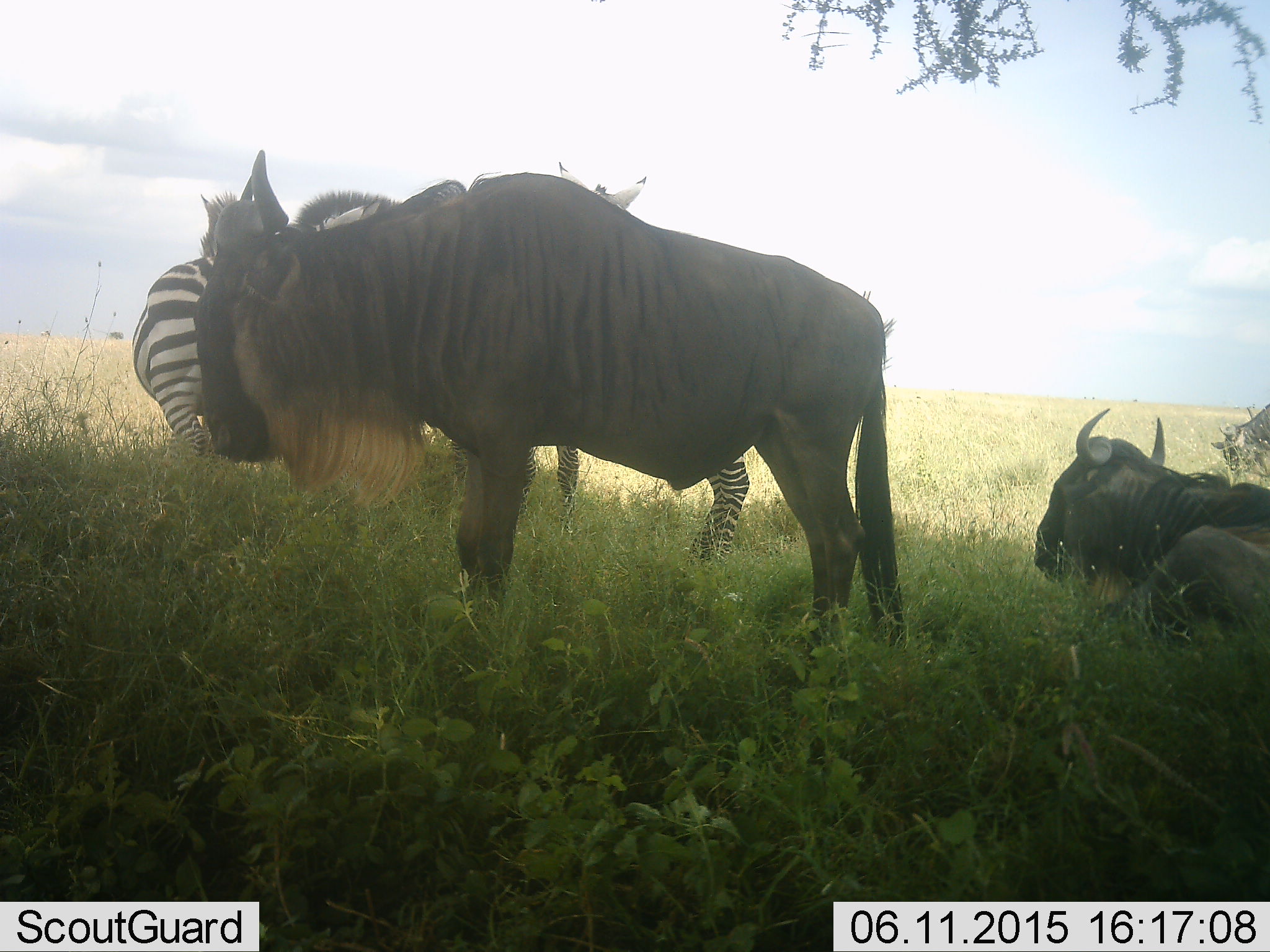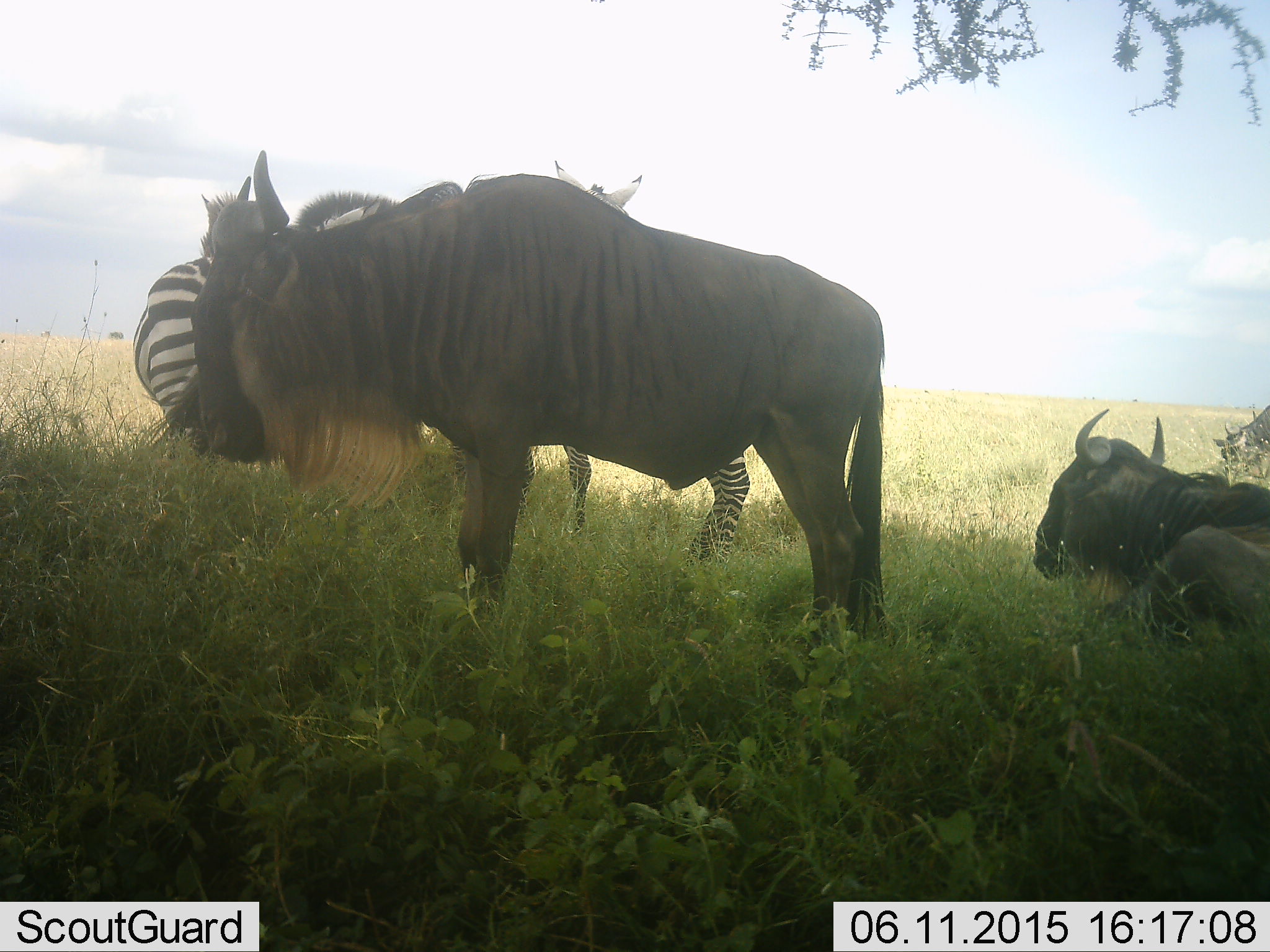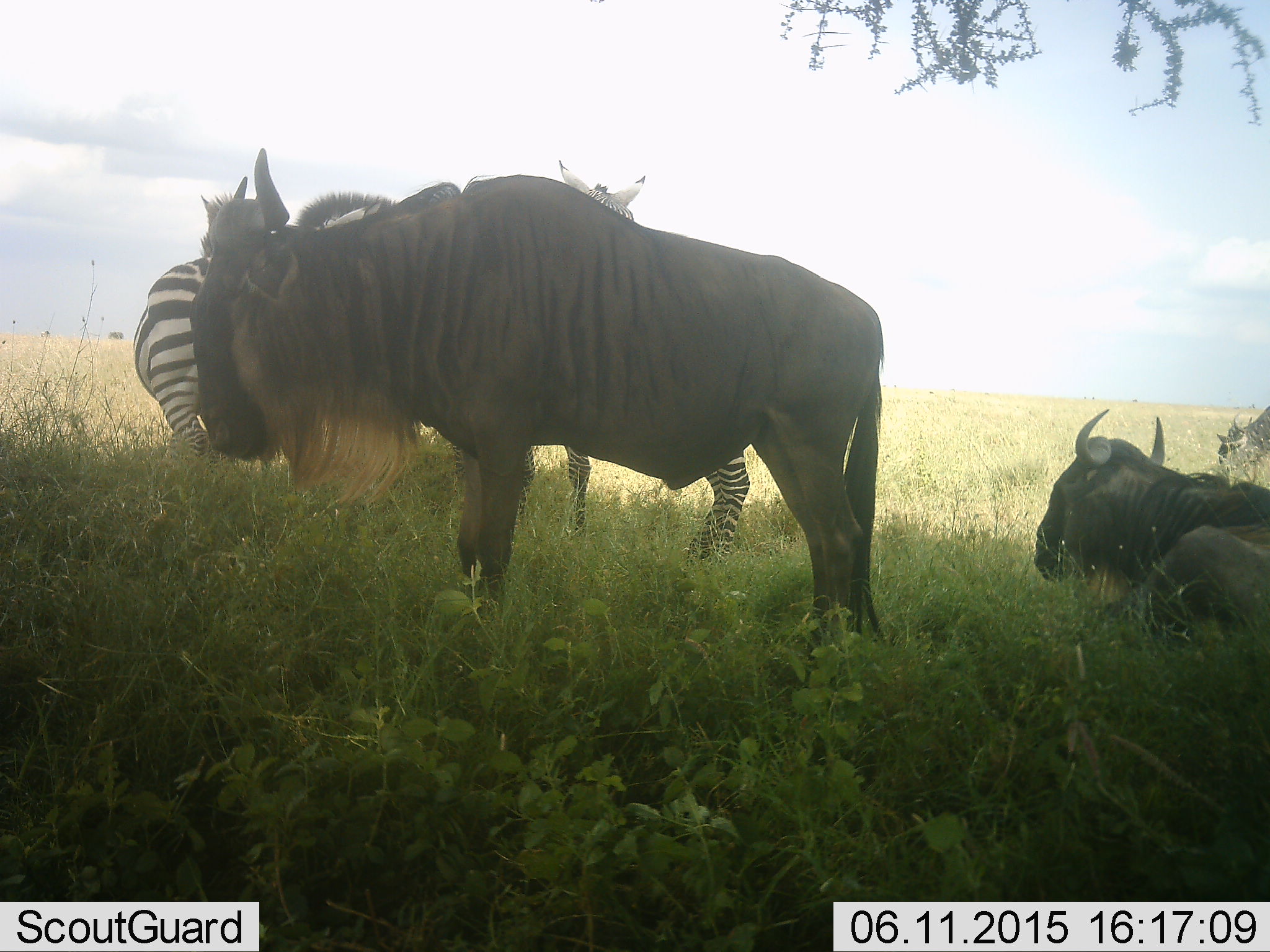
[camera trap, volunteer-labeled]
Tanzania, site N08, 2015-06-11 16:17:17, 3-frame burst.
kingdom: Animalia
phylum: Chordata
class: Mammalia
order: Artiodactyla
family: Bovidae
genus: Connochaetes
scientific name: Connochaetes taurinus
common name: blue wildebeest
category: wildebeest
Wildebeest (blue wildebeest) (Connochaetes taurinus), count 3. Behavior (volunteer vote fractions): standing 100%, resting 100%, moving 10%, interacting 10%. Young present (vote fraction): 10%. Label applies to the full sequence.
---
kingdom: Animalia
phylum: Chordata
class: Mammalia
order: Perissodactyla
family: Equidae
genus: Equus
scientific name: Equus quagga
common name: plains zebra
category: zebra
Zebra (plains zebra) (Equus quagga), count 2. Behavior (volunteer vote fractions): standing 100%, resting 0%, moving 10%, interacting 20%. Young present (vote fraction): 0%. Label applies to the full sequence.